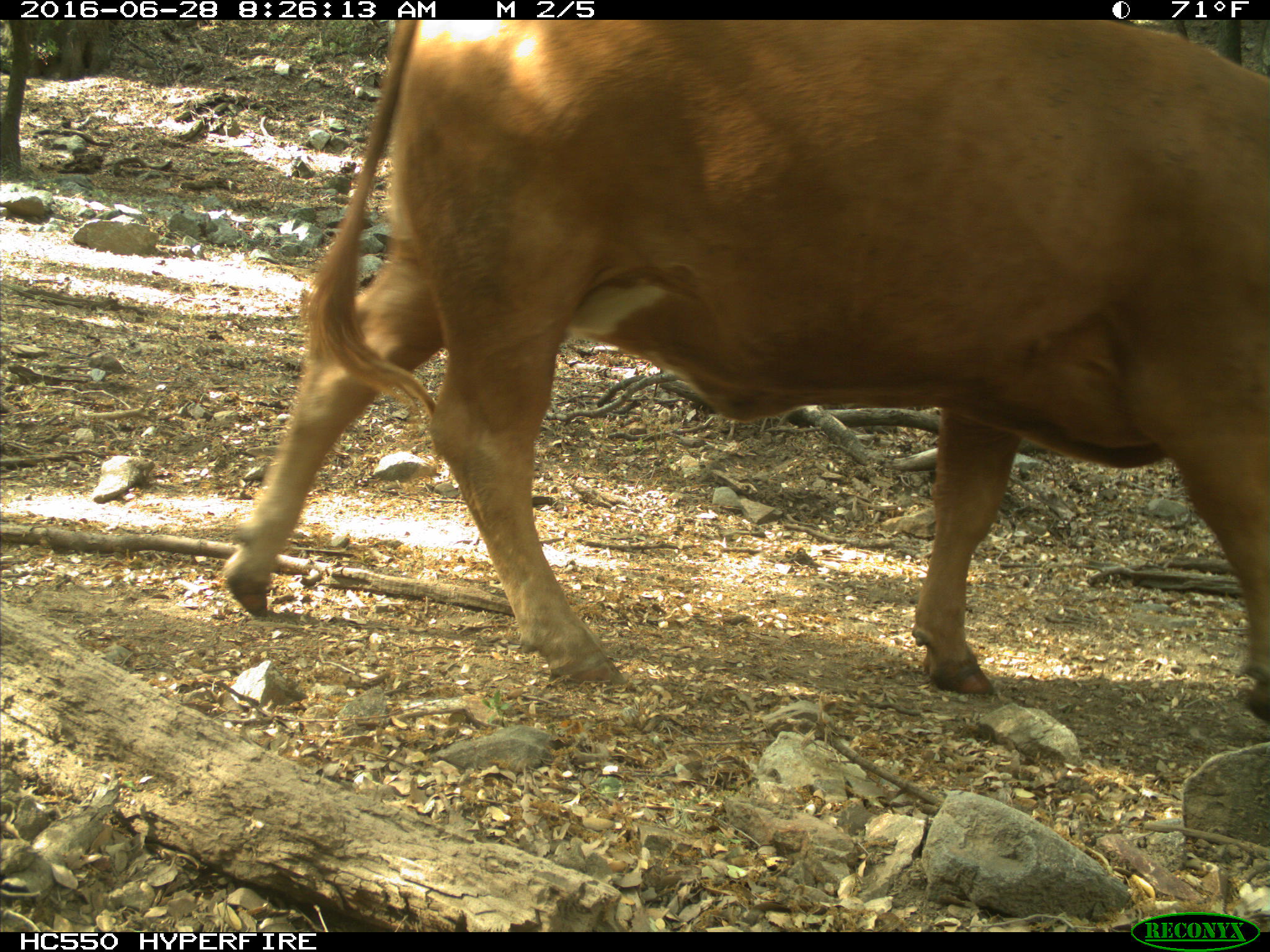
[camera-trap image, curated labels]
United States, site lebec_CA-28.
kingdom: Animalia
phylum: Chordata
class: Mammalia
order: Artiodactyla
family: Bovidae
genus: Bos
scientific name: Bos taurus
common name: domestic cow